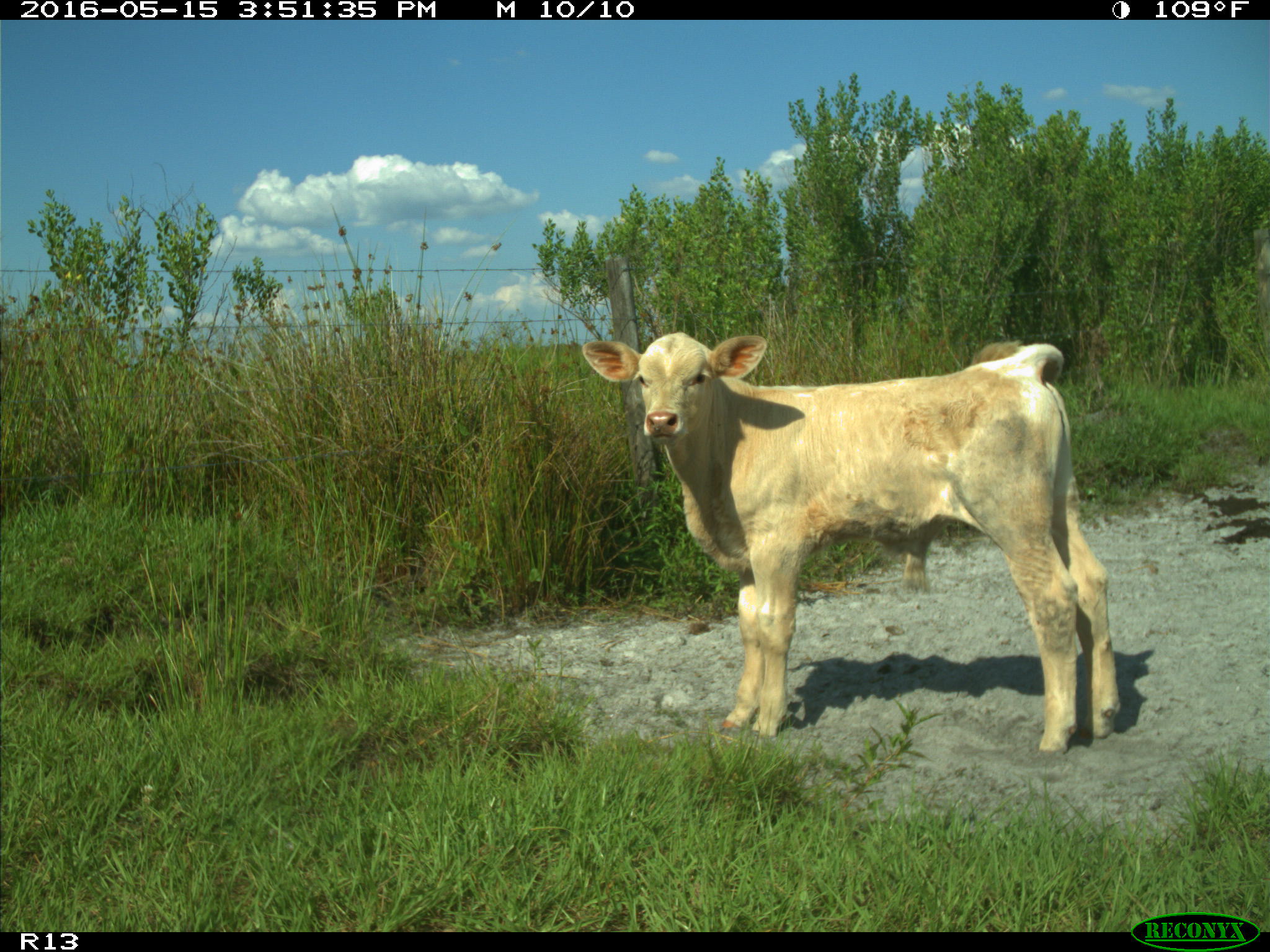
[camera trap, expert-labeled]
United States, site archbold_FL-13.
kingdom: Animalia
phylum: Chordata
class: Mammalia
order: Artiodactyla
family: Bovidae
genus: Bos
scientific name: Bos taurus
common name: domestic cow